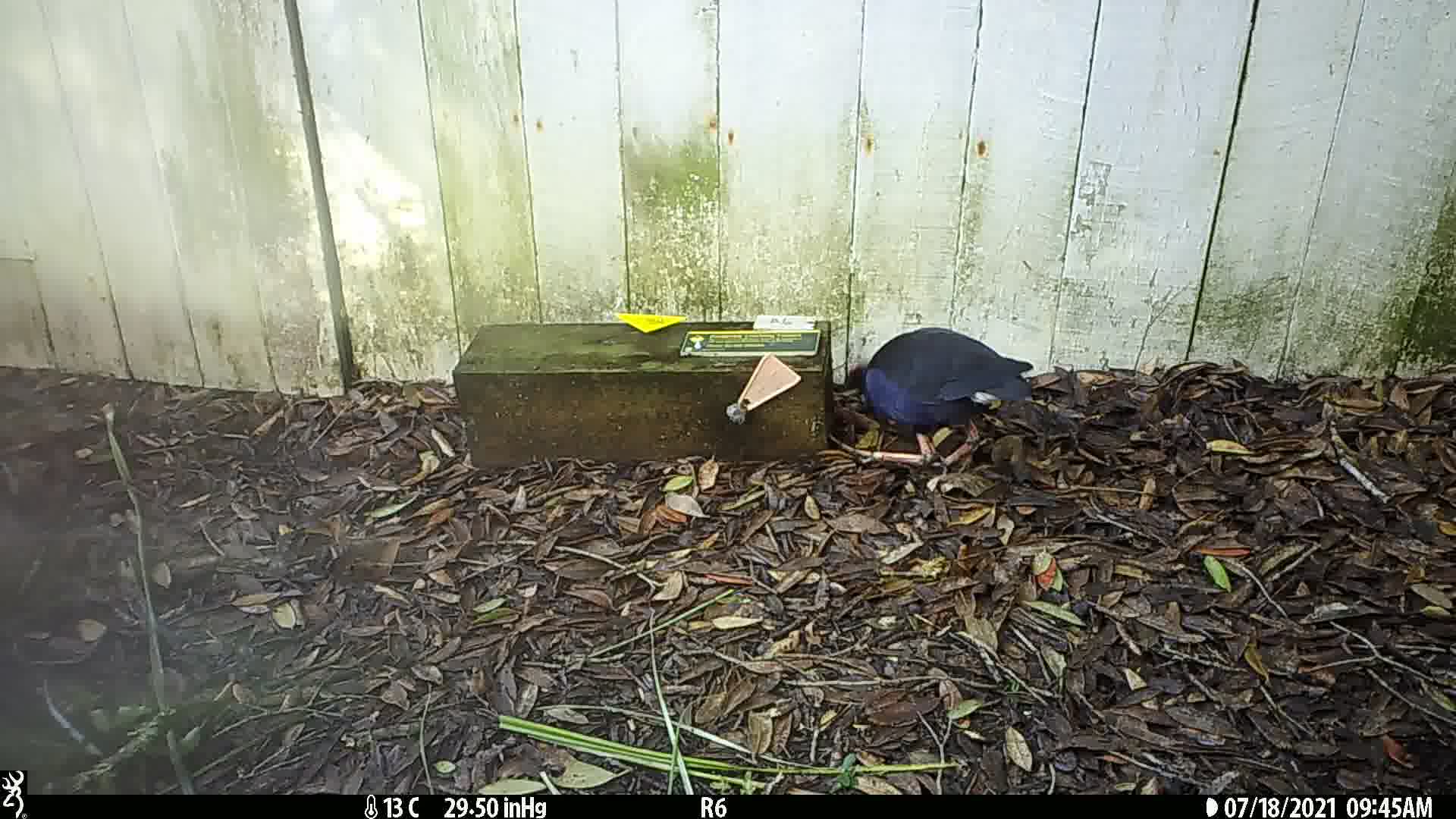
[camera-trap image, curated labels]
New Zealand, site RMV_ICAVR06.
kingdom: Animalia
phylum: Chordata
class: Aves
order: Gruiformes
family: Rallidae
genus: Porphyrio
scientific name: Porphyrio melanotus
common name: australasian swamphen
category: pukeko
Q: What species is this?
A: Pukeko (australasian swamphen) (Porphyrio melanotus).